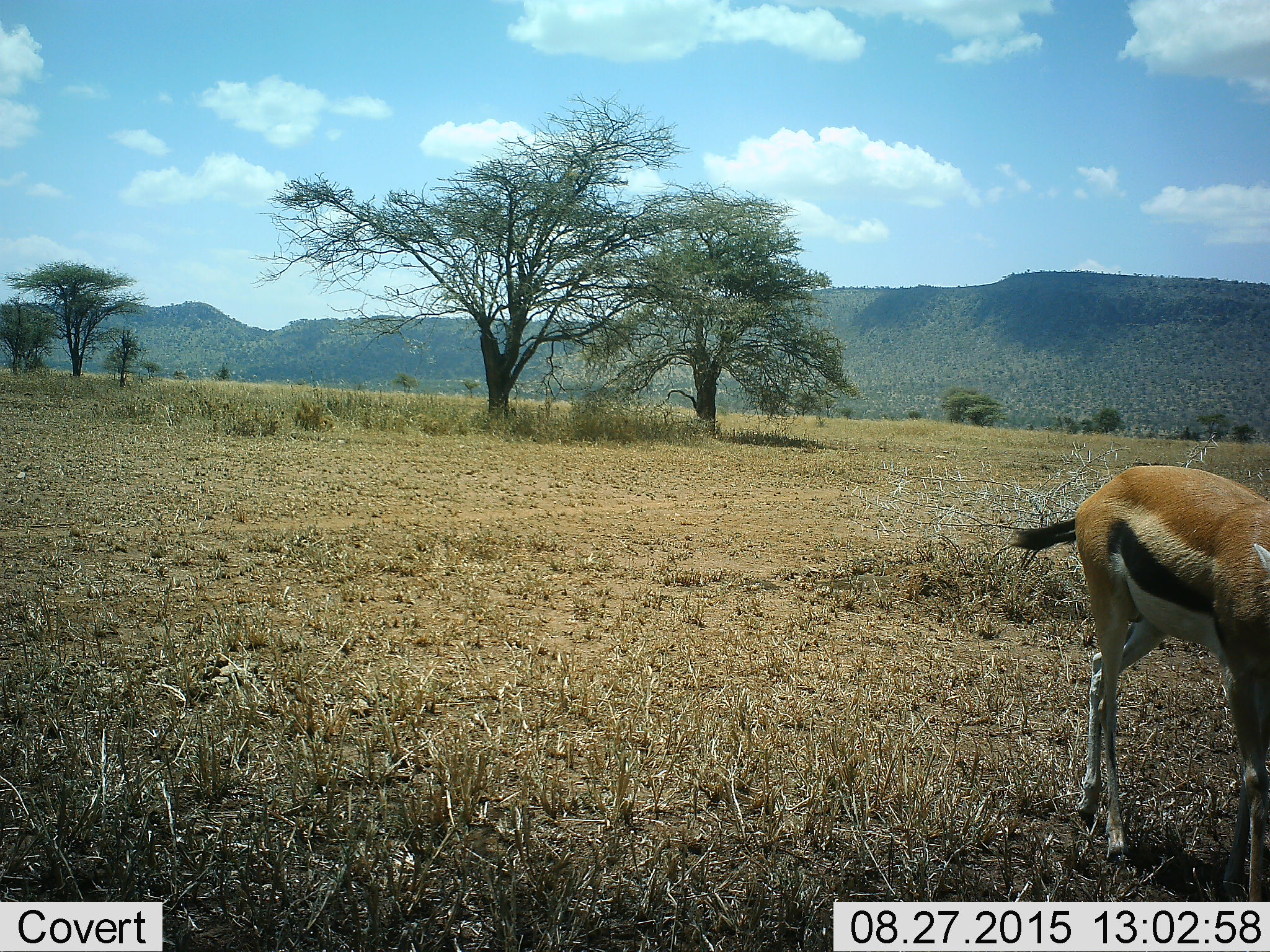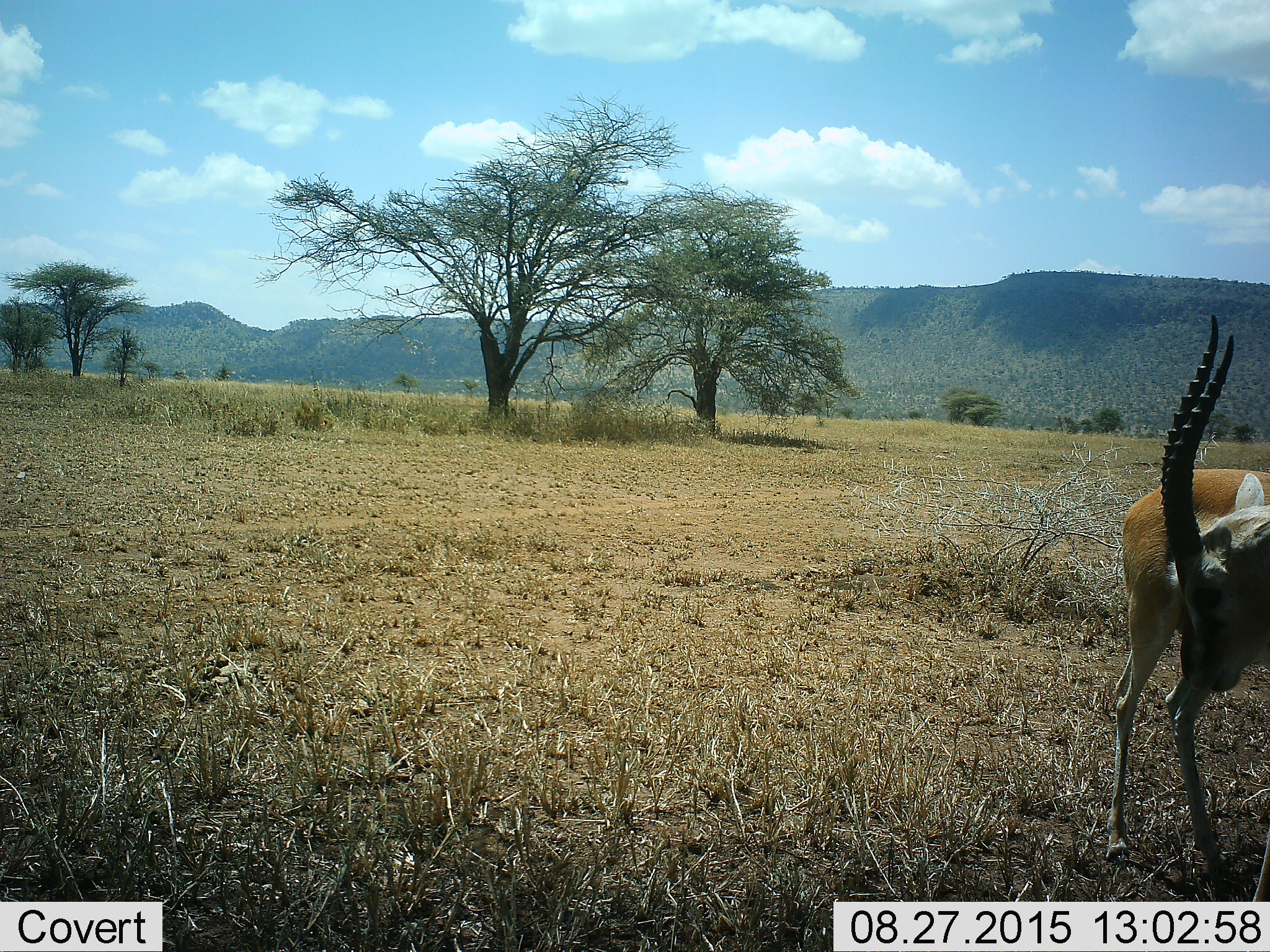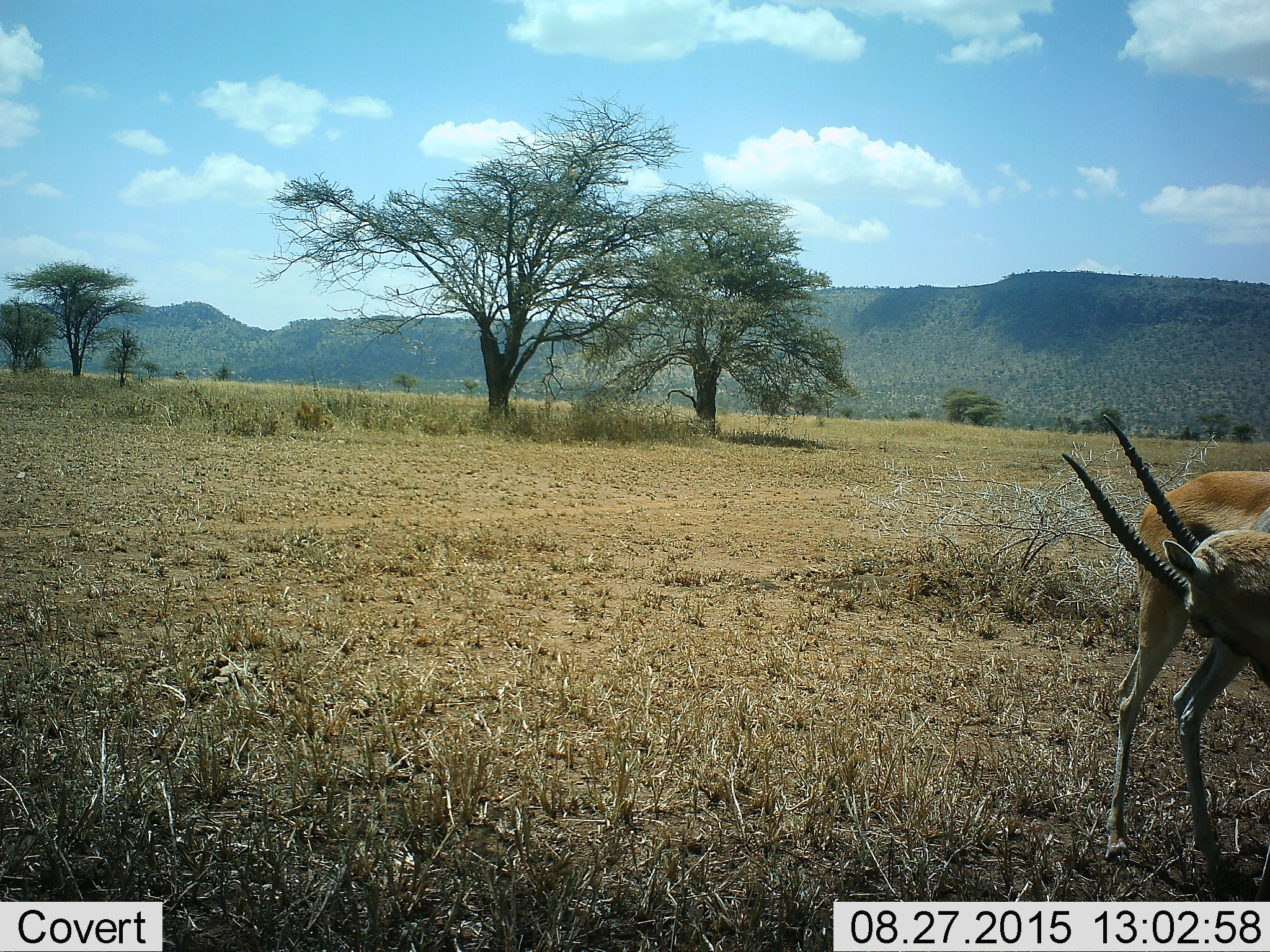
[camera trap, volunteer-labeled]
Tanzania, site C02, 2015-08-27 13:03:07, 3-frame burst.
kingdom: Animalia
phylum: Chordata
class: Mammalia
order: Artiodactyla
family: Bovidae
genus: Eudorcas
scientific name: Eudorcas thomsonii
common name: thomson's gazelle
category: gazellethomsons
Gazellethomsons (thomson's gazelle) (Eudorcas thomsonii), count 1. Behavior (volunteer vote fractions): standing 75%, resting 0%, moving 19%, interacting 6%. Young present (vote fraction): 0%. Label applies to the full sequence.